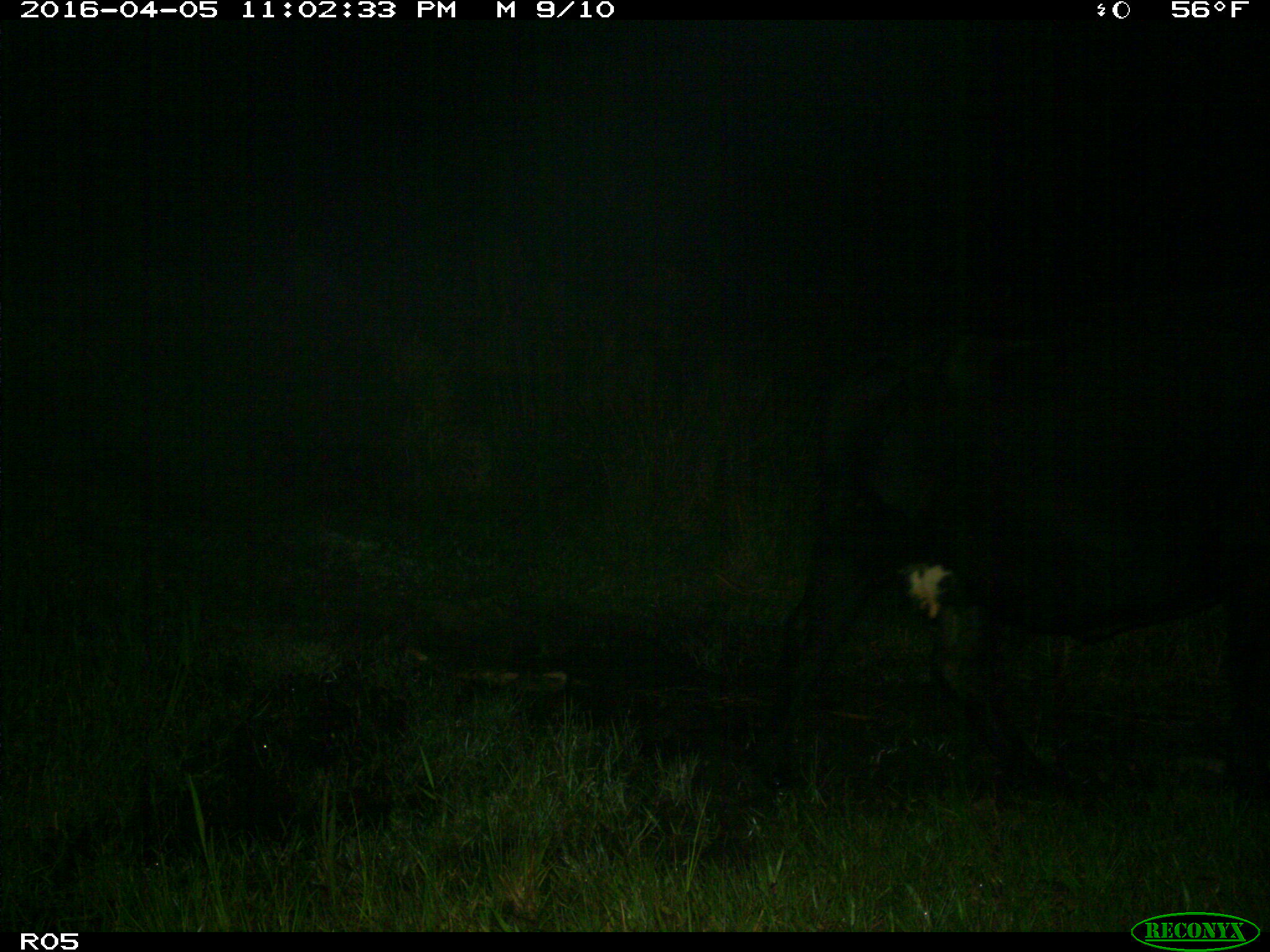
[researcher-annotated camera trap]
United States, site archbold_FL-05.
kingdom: Animalia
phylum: Chordata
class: Mammalia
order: Artiodactyla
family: Bovidae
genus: Bos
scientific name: Bos taurus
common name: domestic cow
Bos taurus (domestic cow).